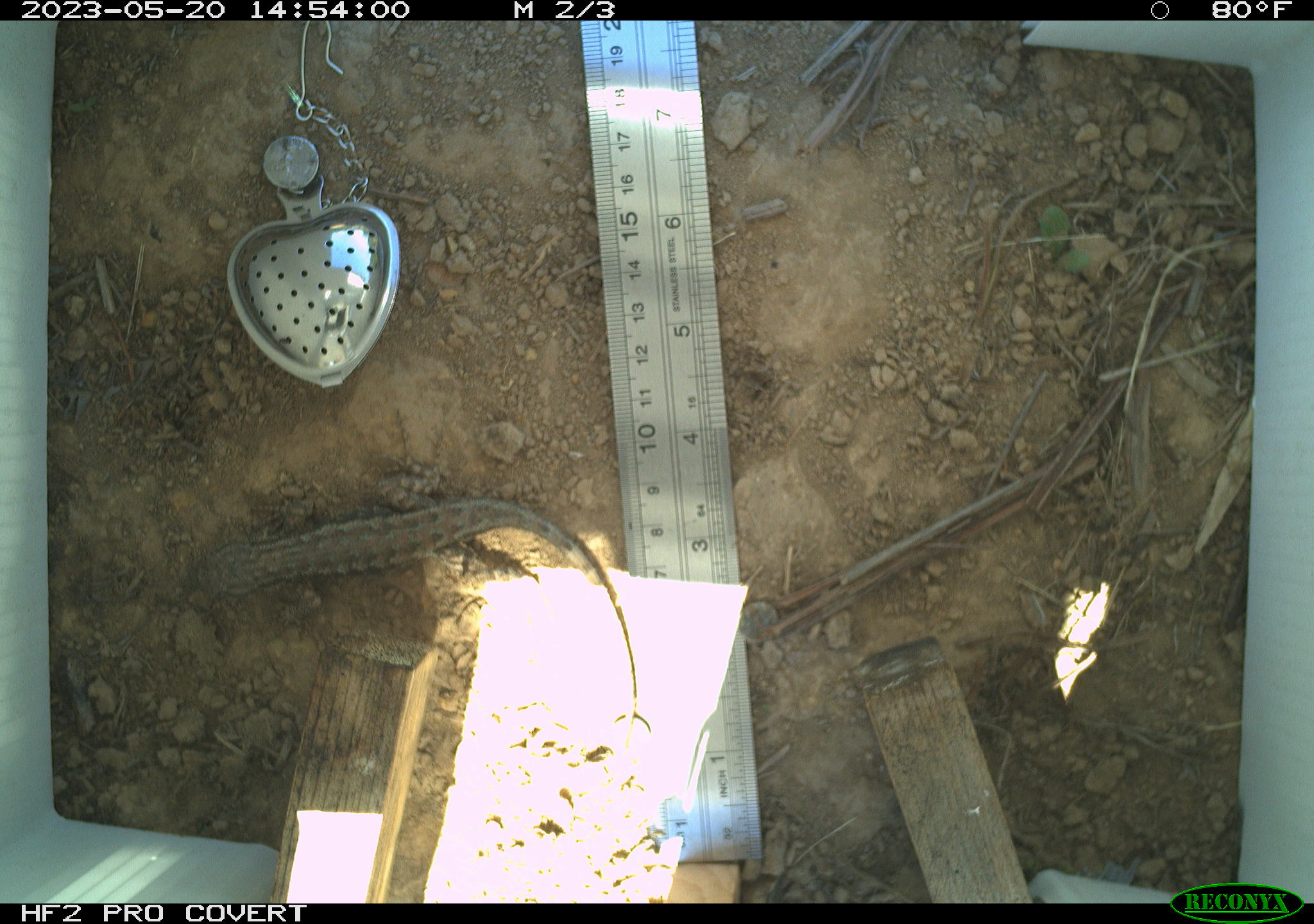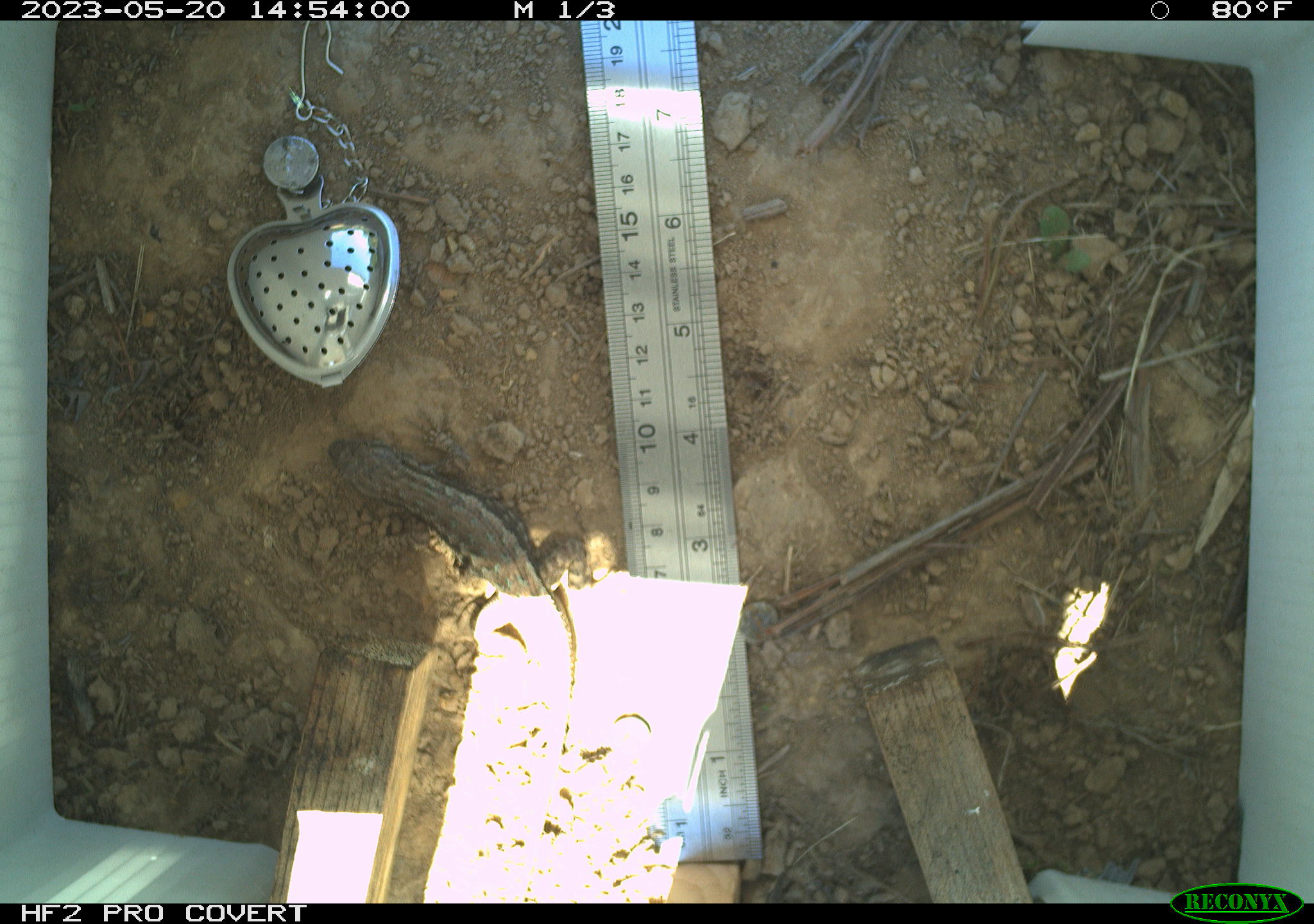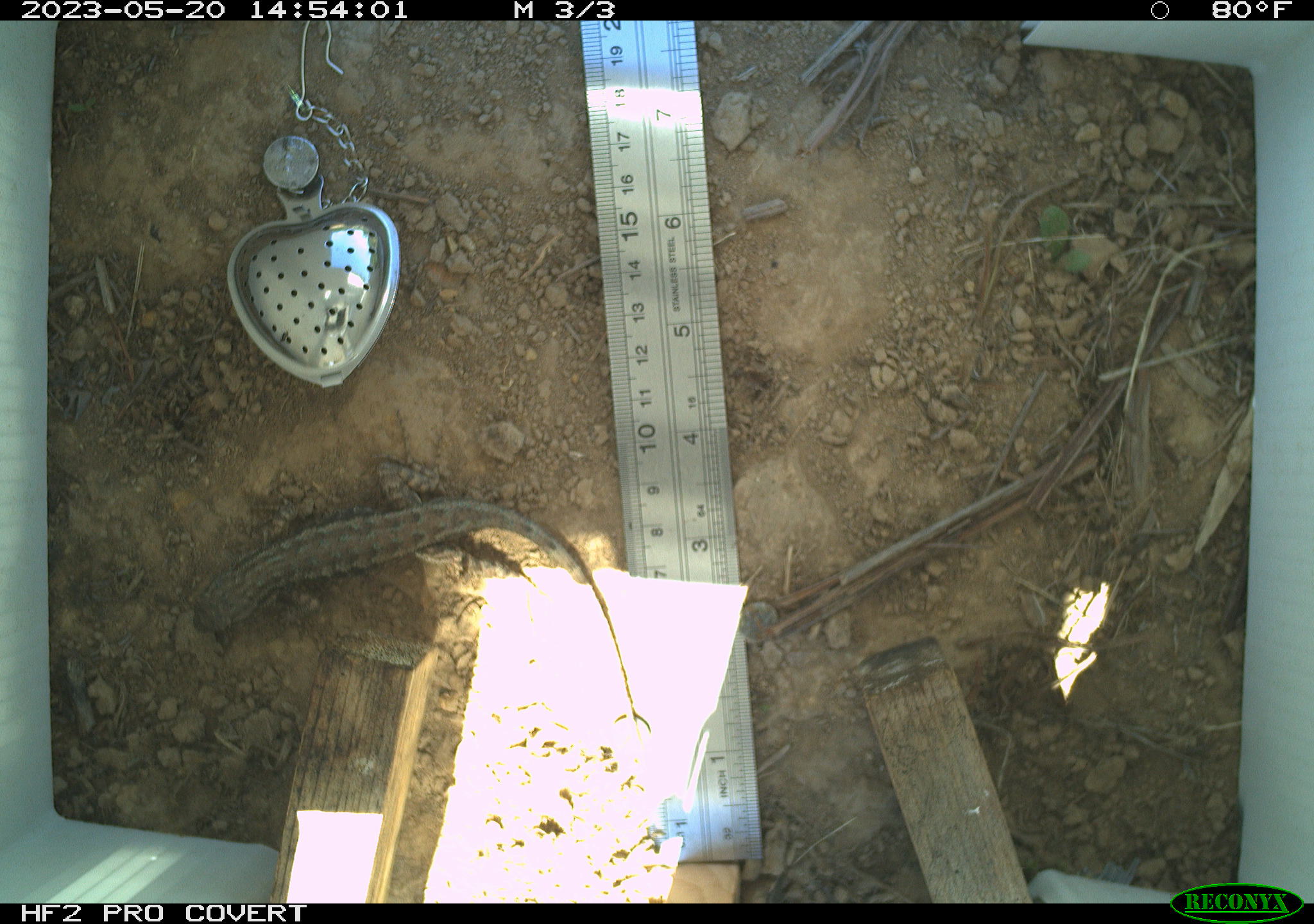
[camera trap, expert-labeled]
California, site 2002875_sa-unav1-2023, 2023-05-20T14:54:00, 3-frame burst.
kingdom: Animalia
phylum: Chordata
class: Reptilia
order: Squamata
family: Phrynosomatidae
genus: Sceloporus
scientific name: Sceloporus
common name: spiny lizards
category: sceloporus species